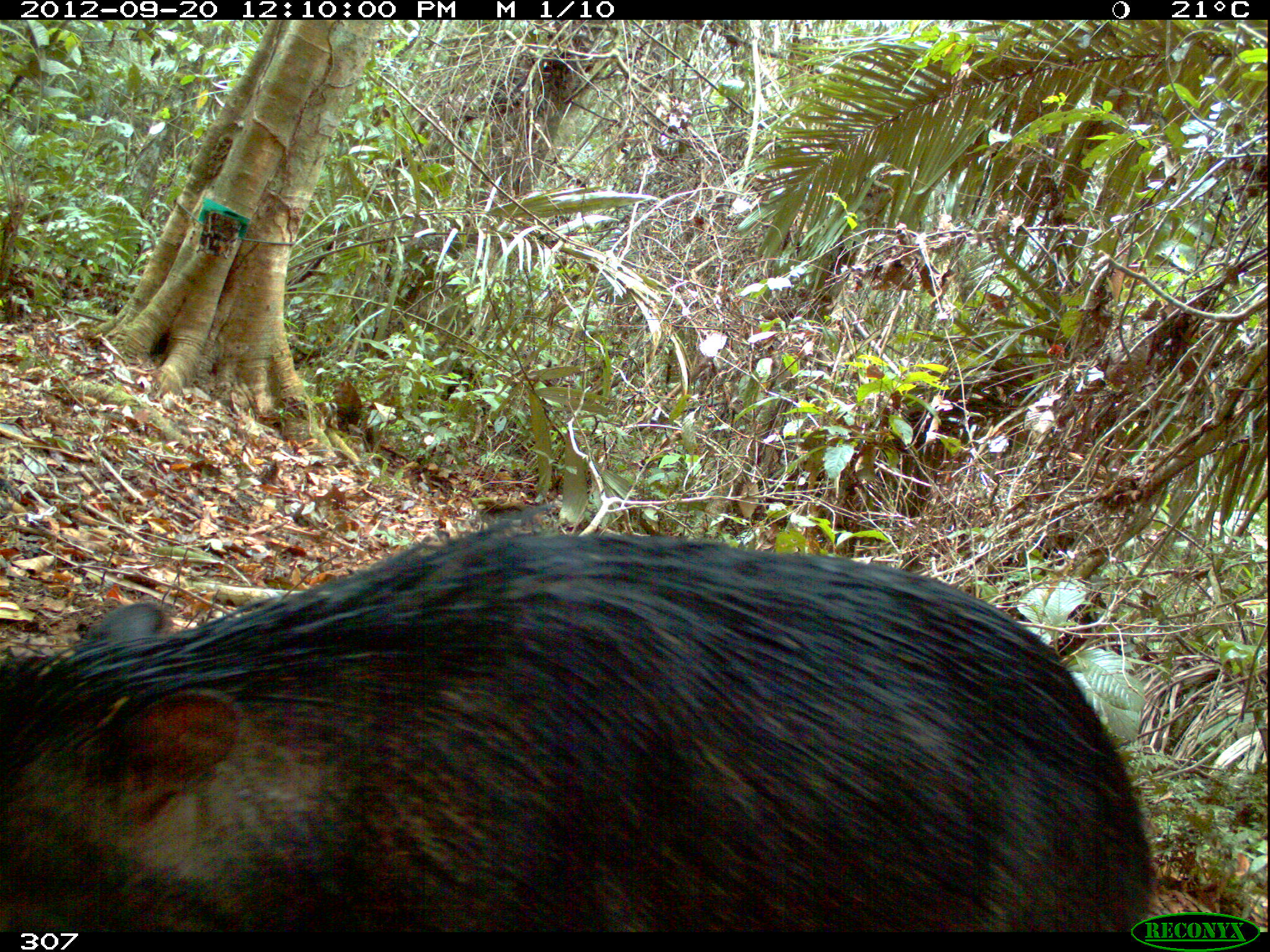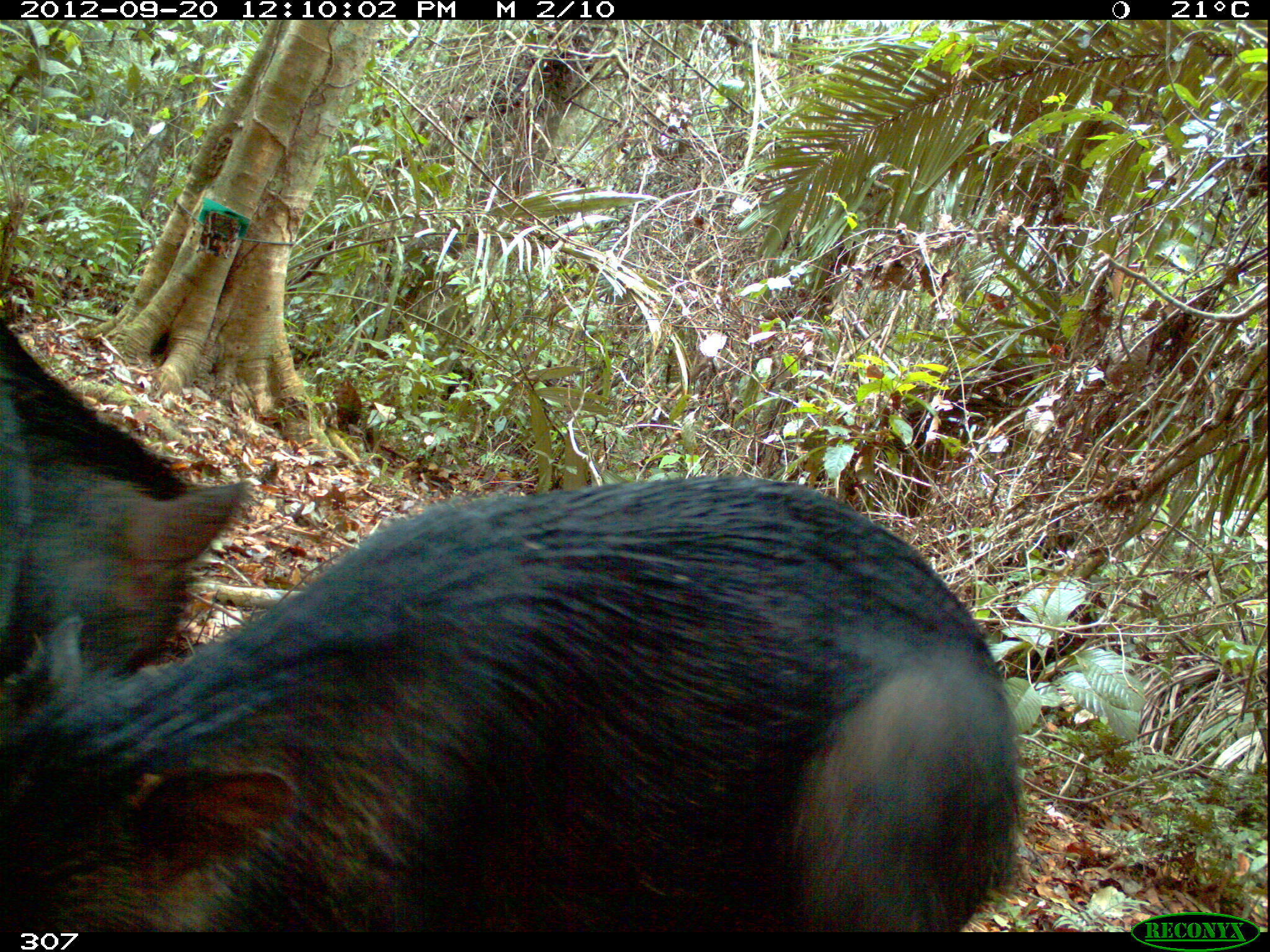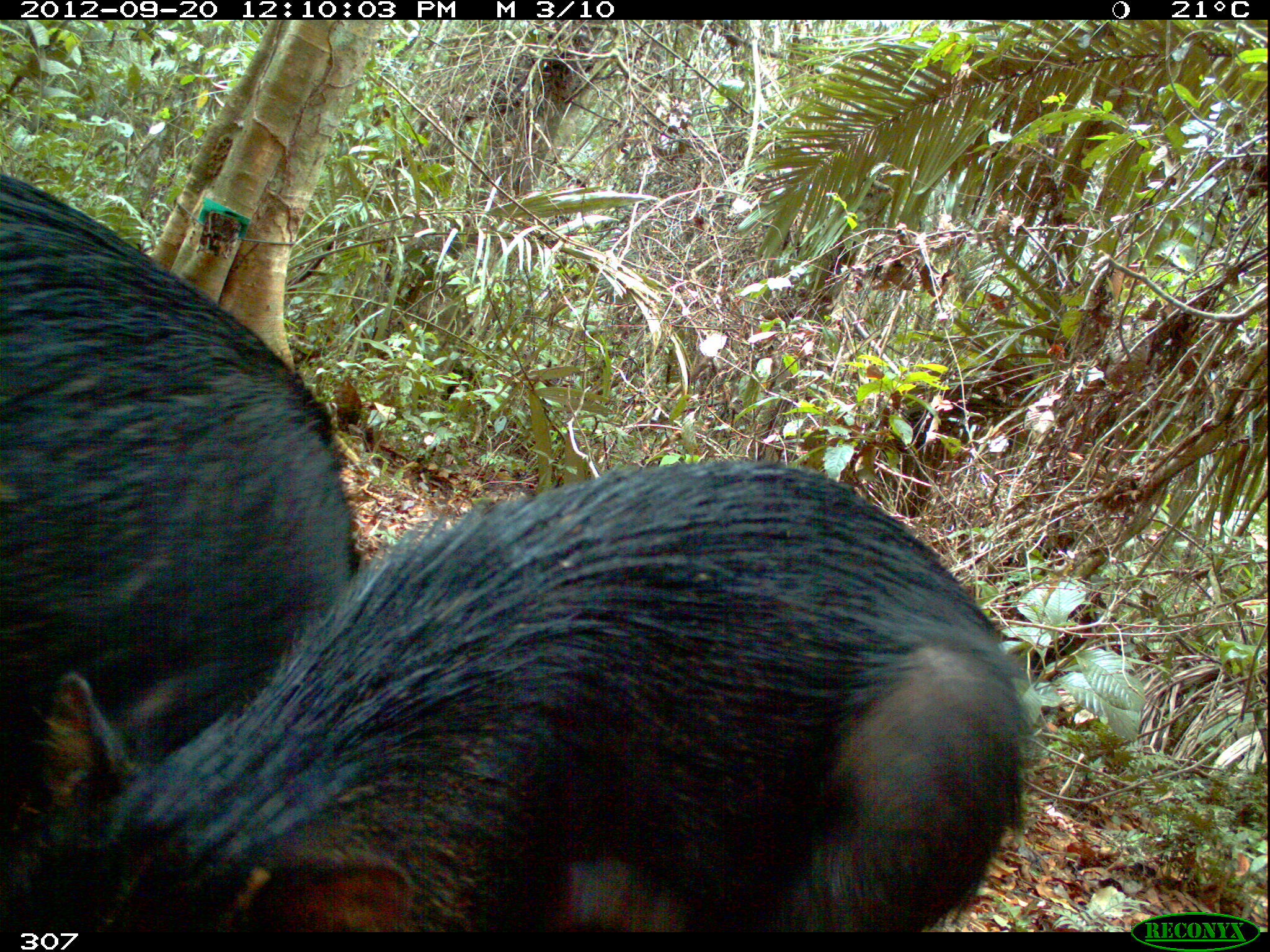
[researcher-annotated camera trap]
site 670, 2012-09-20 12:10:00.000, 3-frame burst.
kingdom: Animalia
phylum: Chordata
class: Mammalia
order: Artiodactyla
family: Tayassuidae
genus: Tayassu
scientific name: Tayassu pecari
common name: white-lipped peccary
Tayassu pecari (white-lipped peccary).